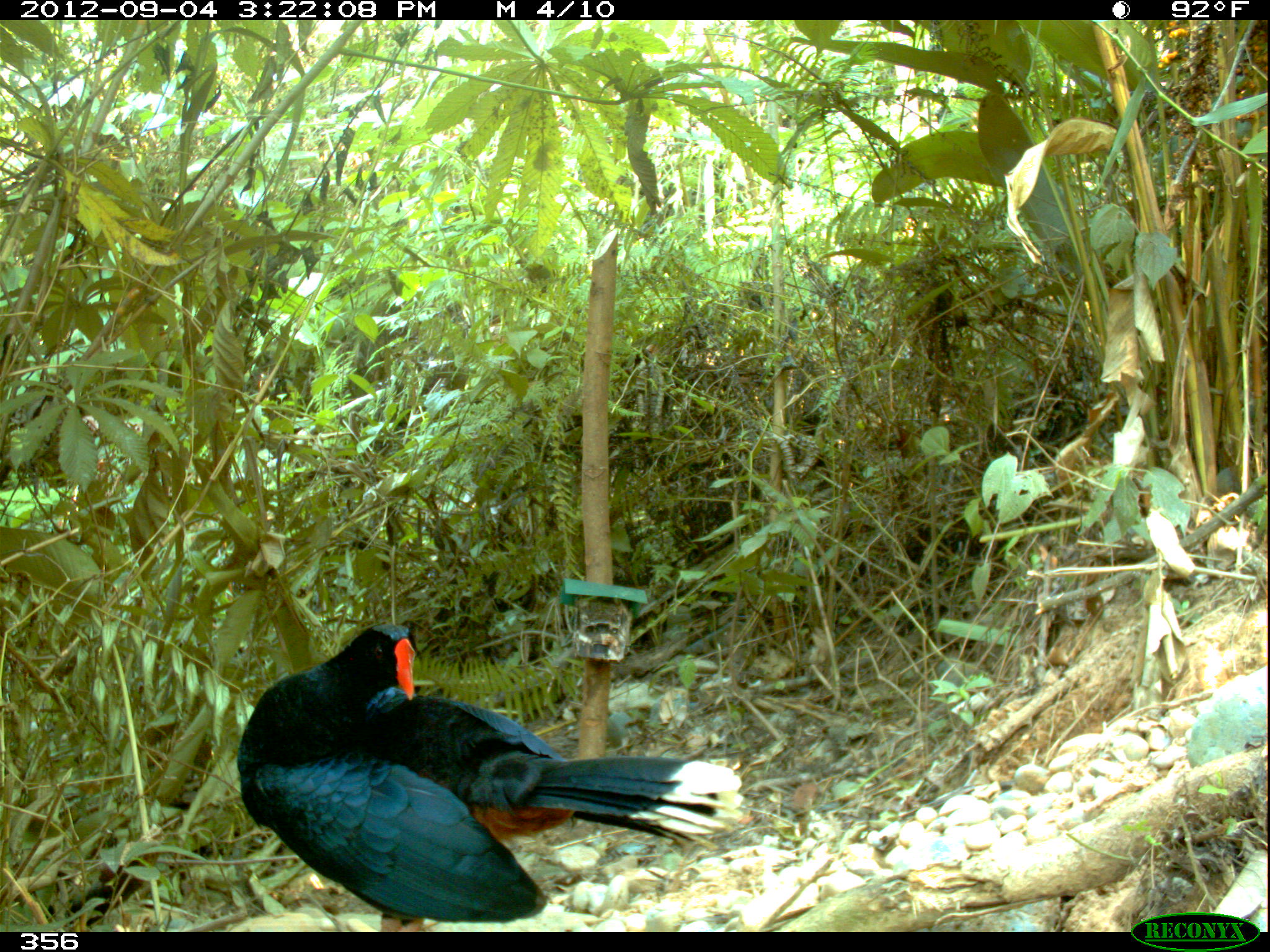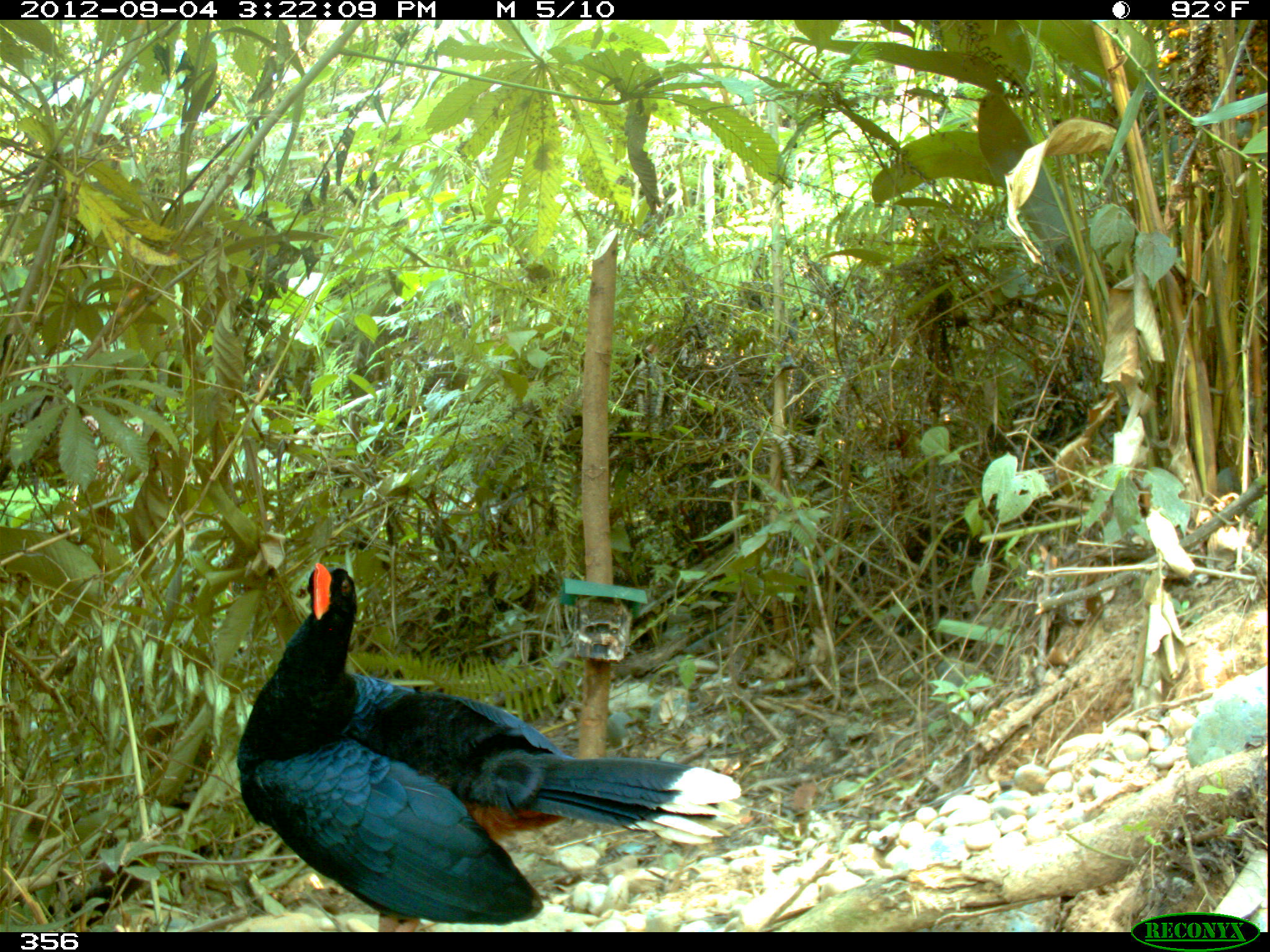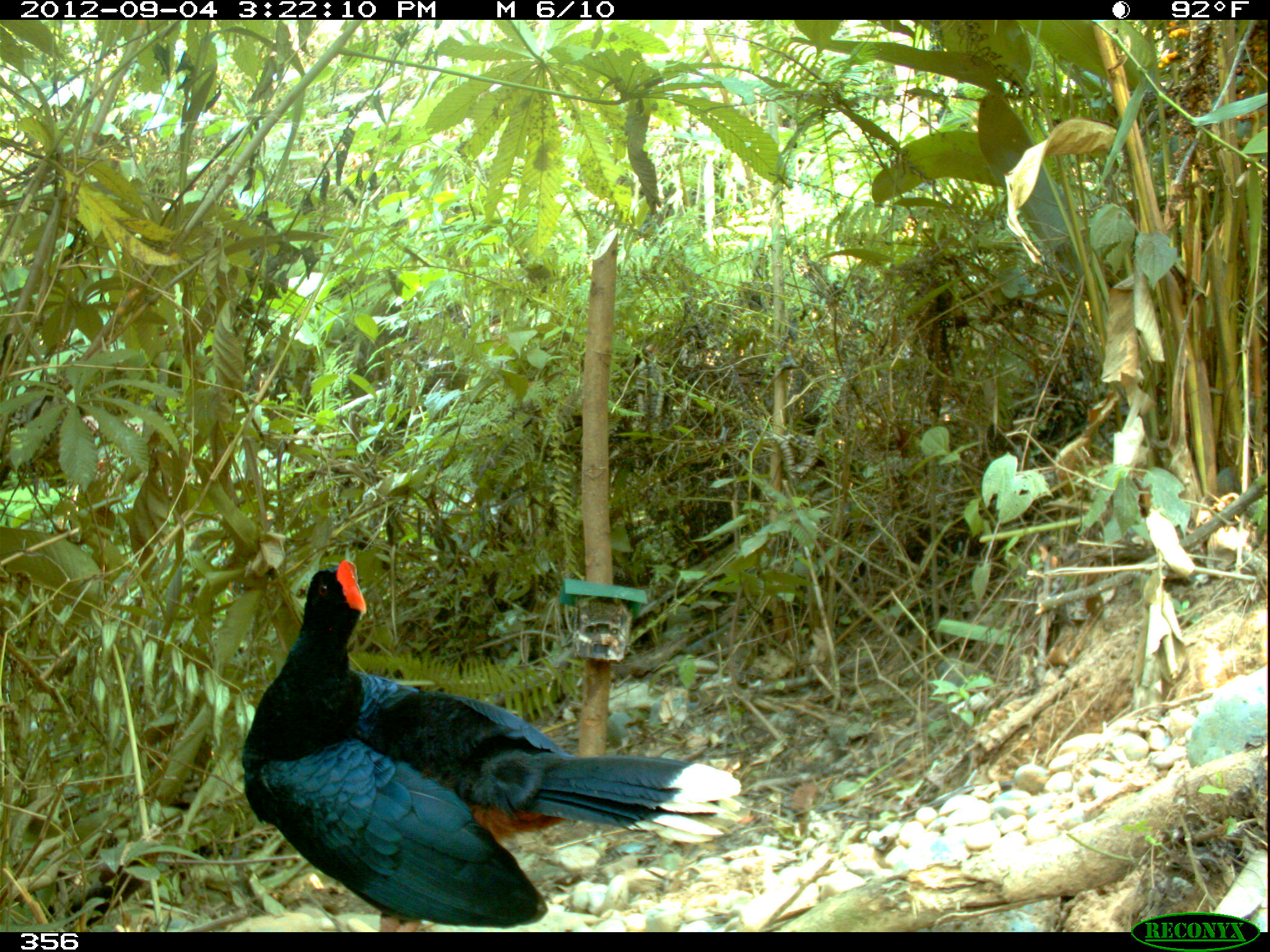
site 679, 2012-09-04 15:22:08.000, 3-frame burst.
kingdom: Animalia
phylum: Chordata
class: Aves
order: Galliformes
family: Cracidae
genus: Mitu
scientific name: Mitu tuberosum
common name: razor-billed curassow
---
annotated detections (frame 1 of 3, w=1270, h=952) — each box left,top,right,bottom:
mitu tuberosum: 233,621,745,929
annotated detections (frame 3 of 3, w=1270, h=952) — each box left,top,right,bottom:
mitu tuberosum: 238,559,740,929